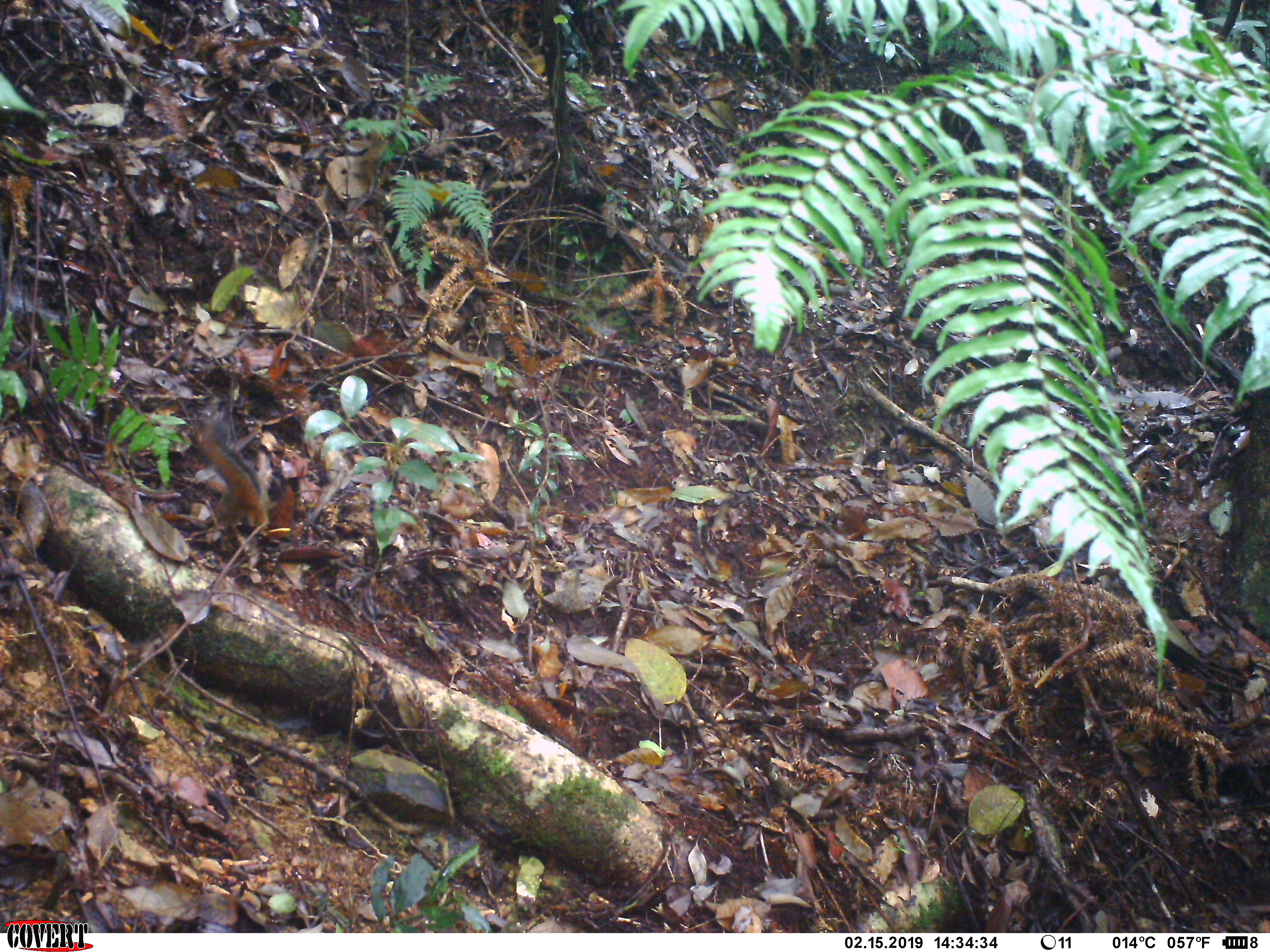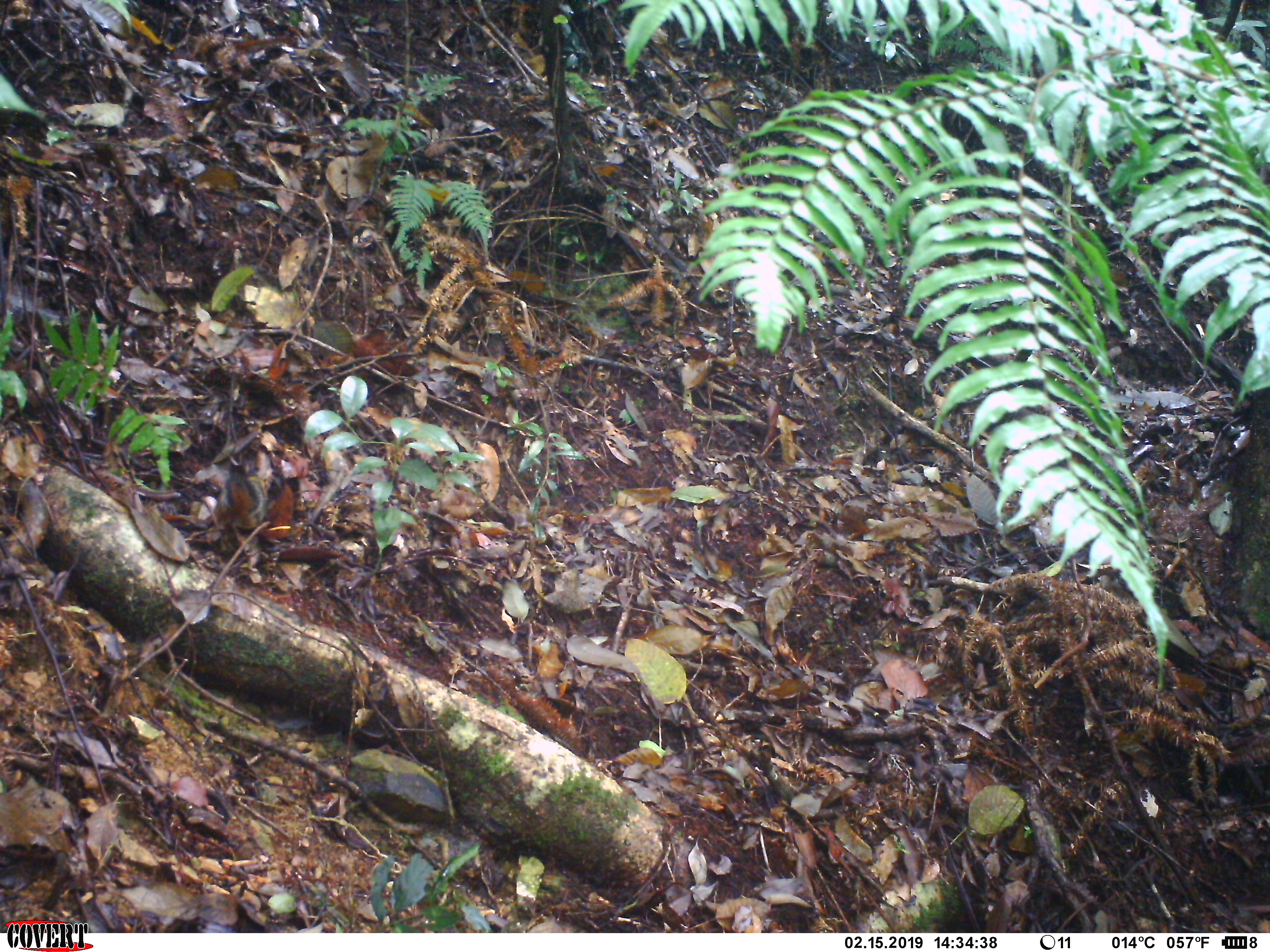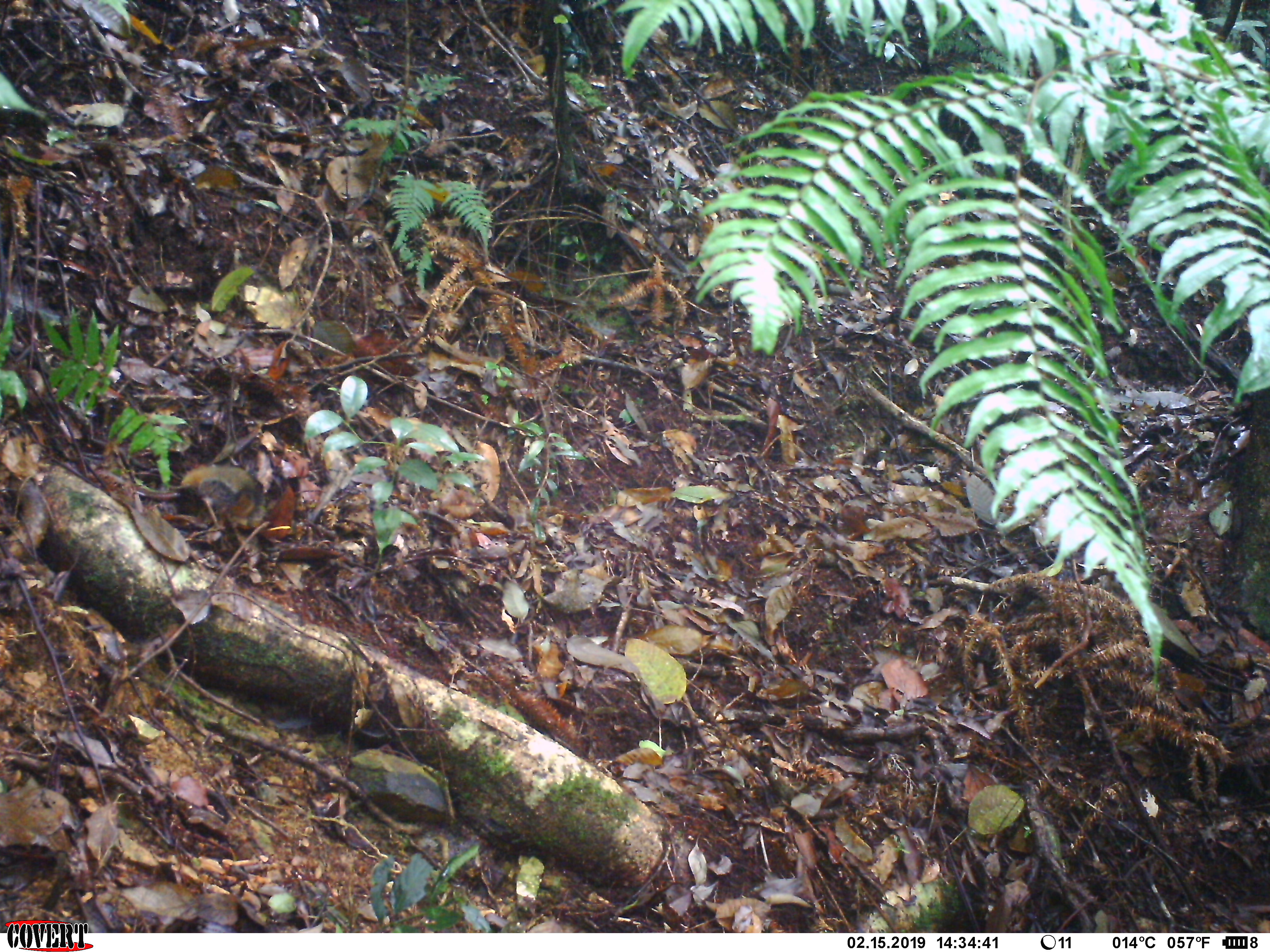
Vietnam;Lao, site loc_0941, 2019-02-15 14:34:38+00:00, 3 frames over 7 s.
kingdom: Animalia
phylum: Chordata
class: Mammalia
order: Rodentia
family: Sciuridae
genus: Dremomys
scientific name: Dremomys rufigenis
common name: red-cheeked squirrel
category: red cheeked squirrel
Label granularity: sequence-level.